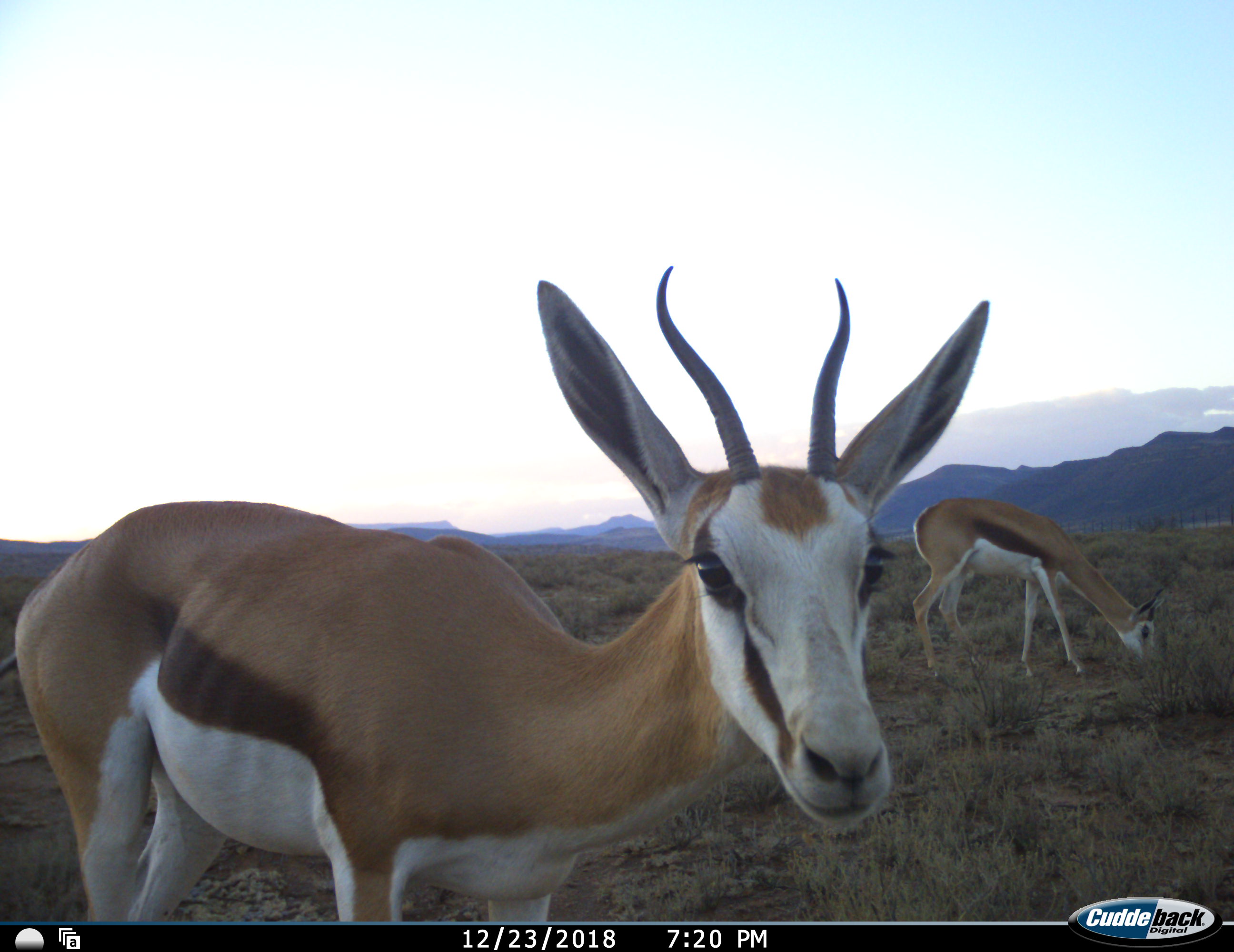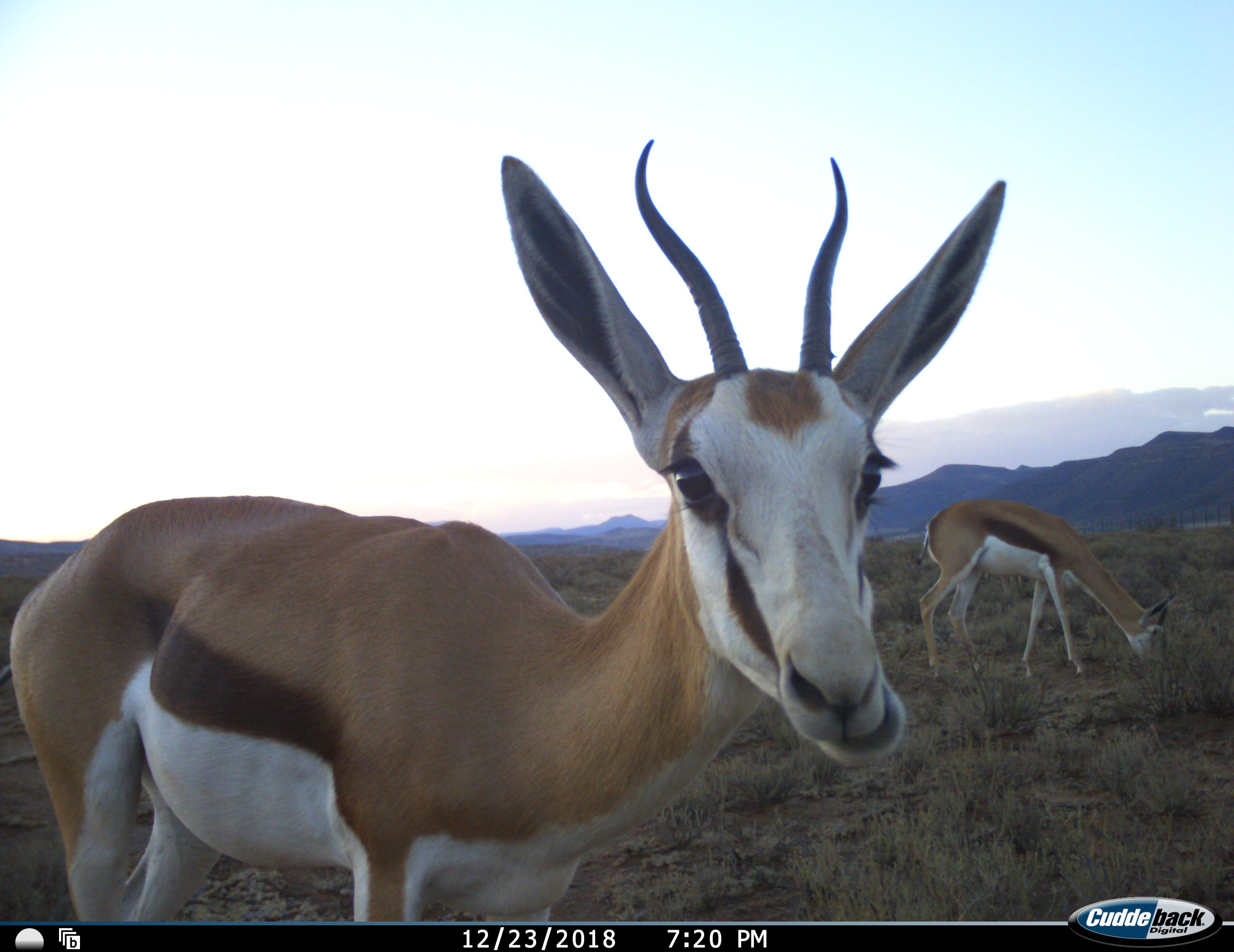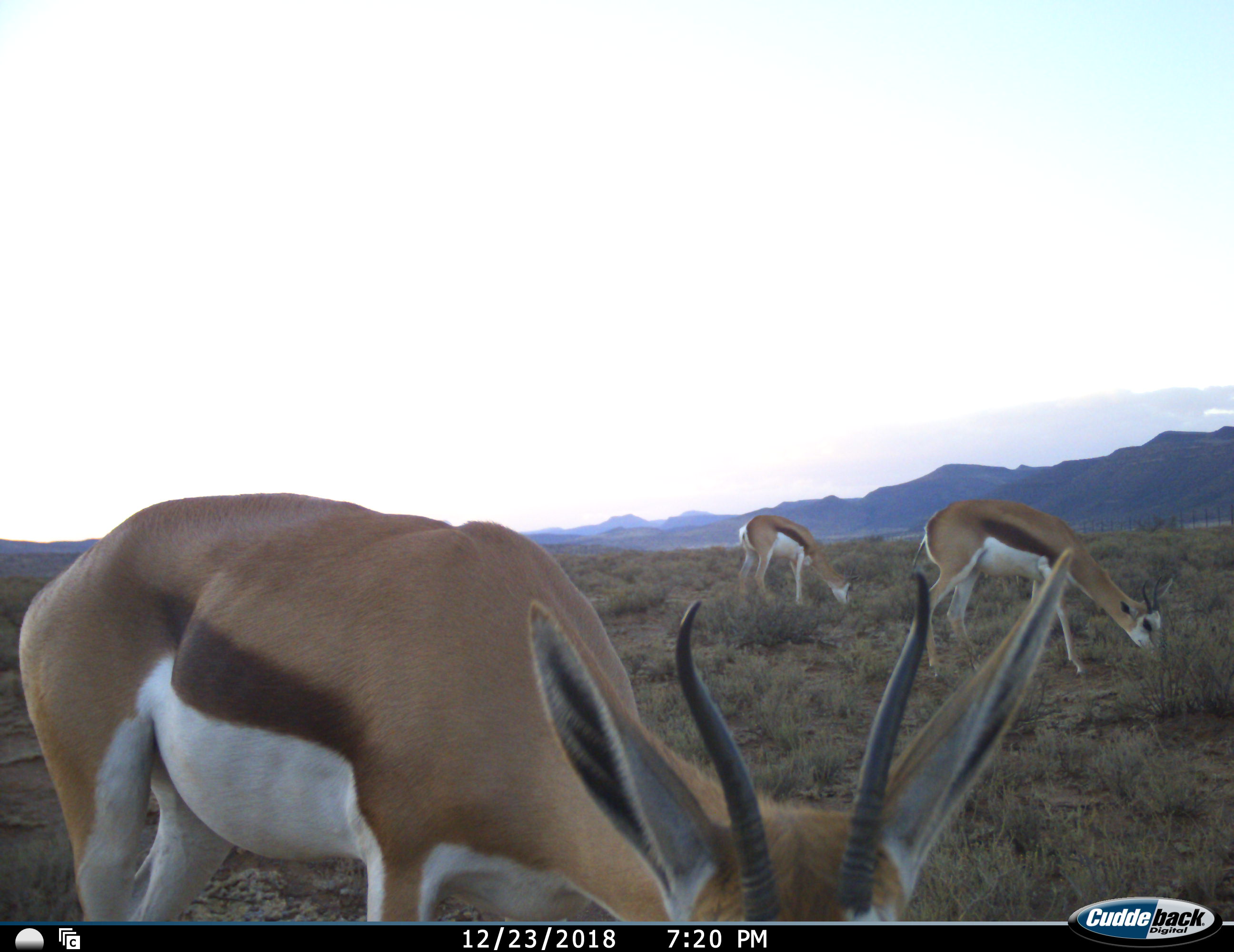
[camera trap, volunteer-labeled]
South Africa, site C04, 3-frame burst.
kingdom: Animalia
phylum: Chordata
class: Mammalia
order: Artiodactyla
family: Bovidae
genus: Antidorcas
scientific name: Antidorcas marsupialis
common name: springbok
Springbok (Antidorcas marsupialis), count 3. Behavior (volunteer vote fractions): standing 64%, resting 0%, moving 18%, interacting 0%. Young present (vote fraction): 18%. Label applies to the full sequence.